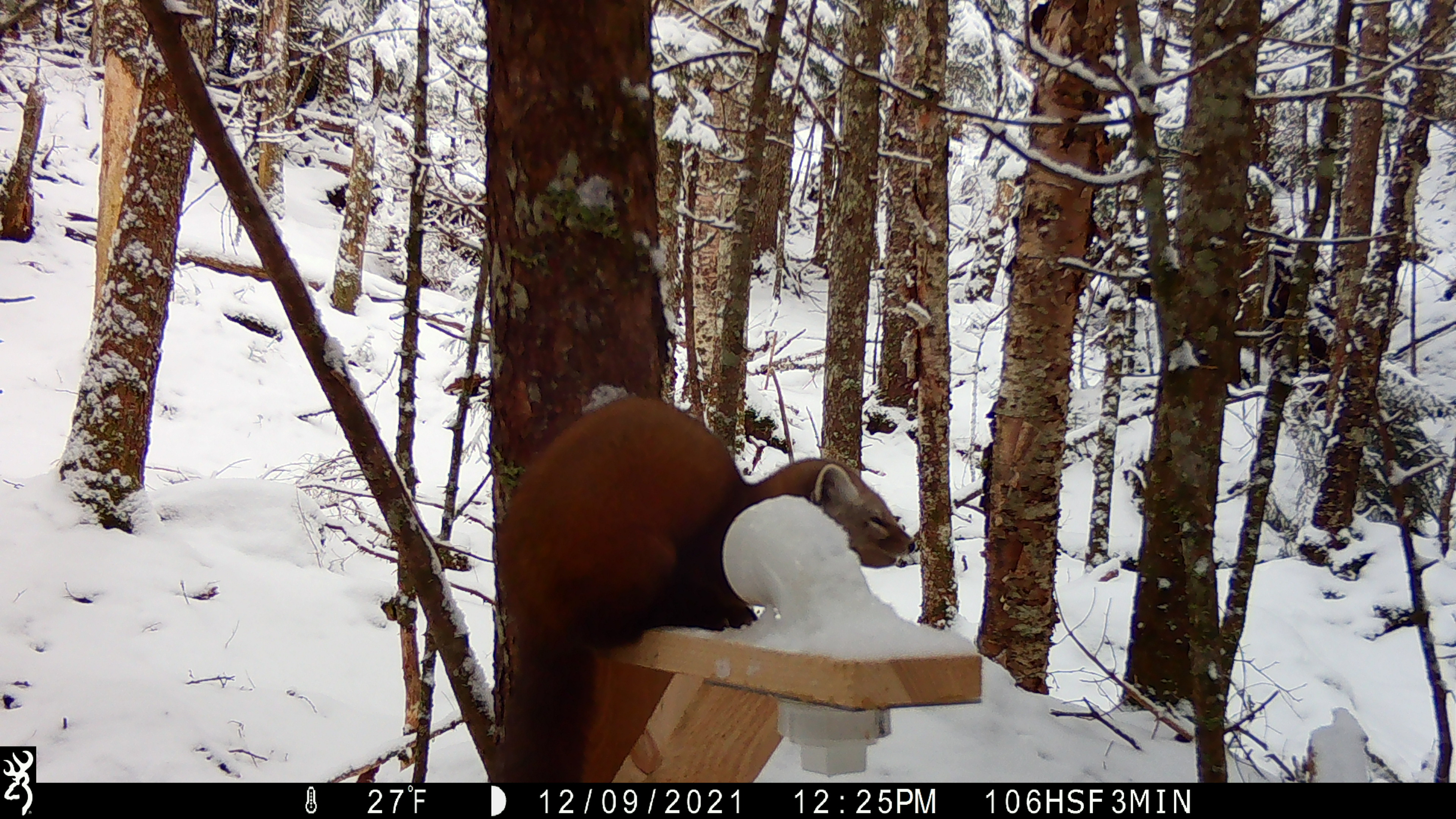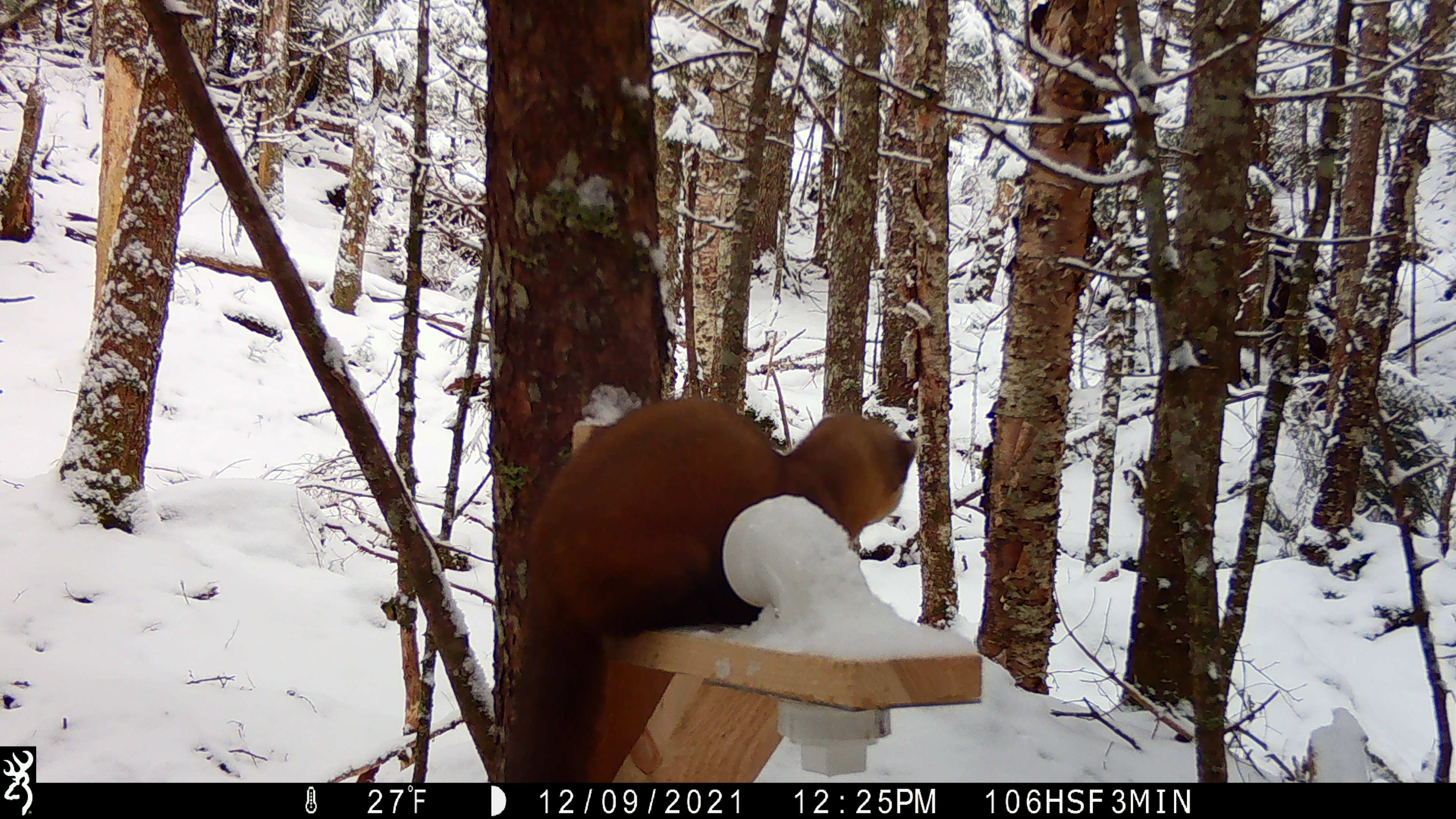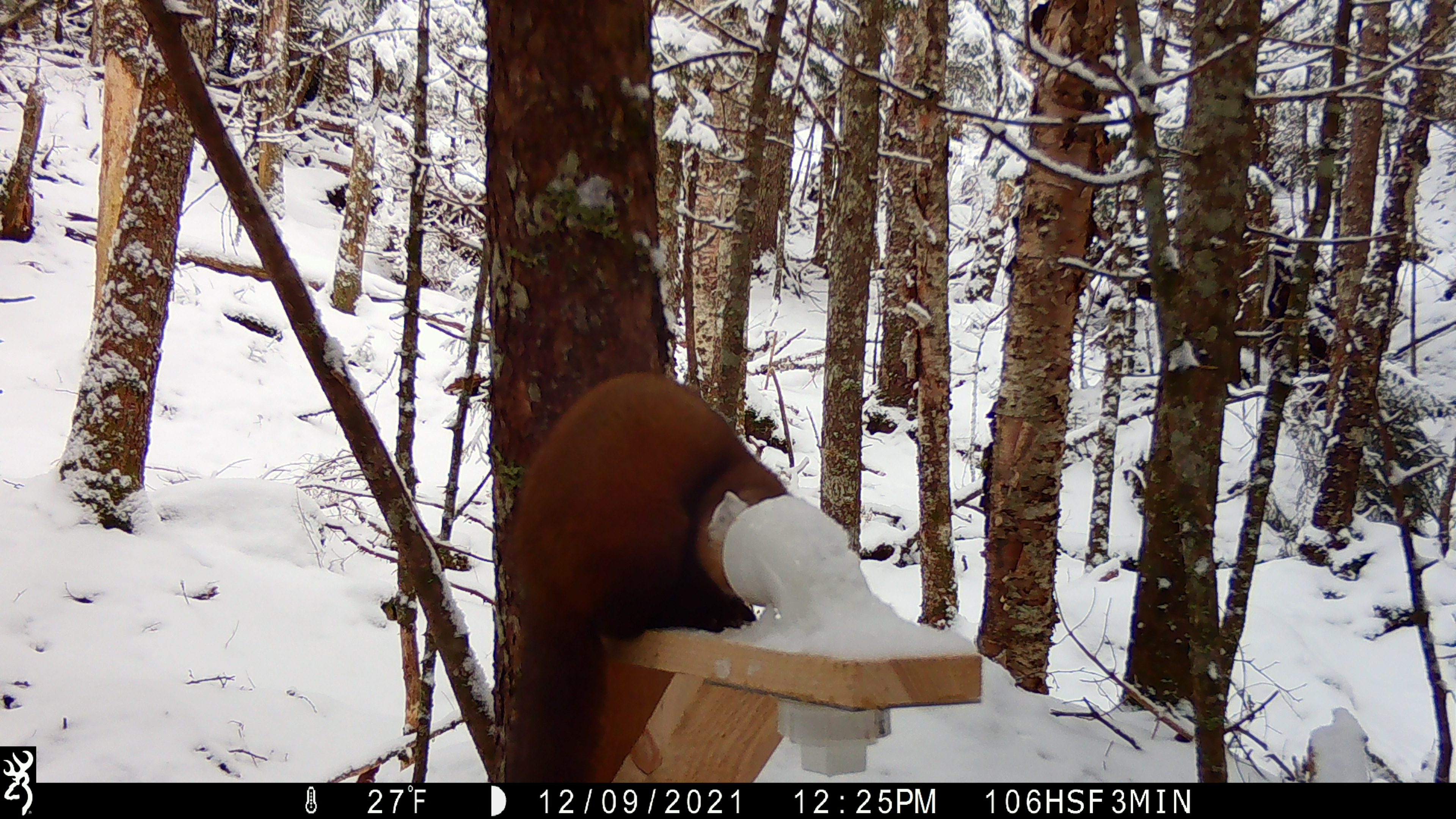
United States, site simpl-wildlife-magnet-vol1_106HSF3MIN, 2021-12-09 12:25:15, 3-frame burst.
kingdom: Animalia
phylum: Chordata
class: Mammalia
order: Carnivora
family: Mustelidae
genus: Martes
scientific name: Martes americana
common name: american marten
American marten (Martes americana).